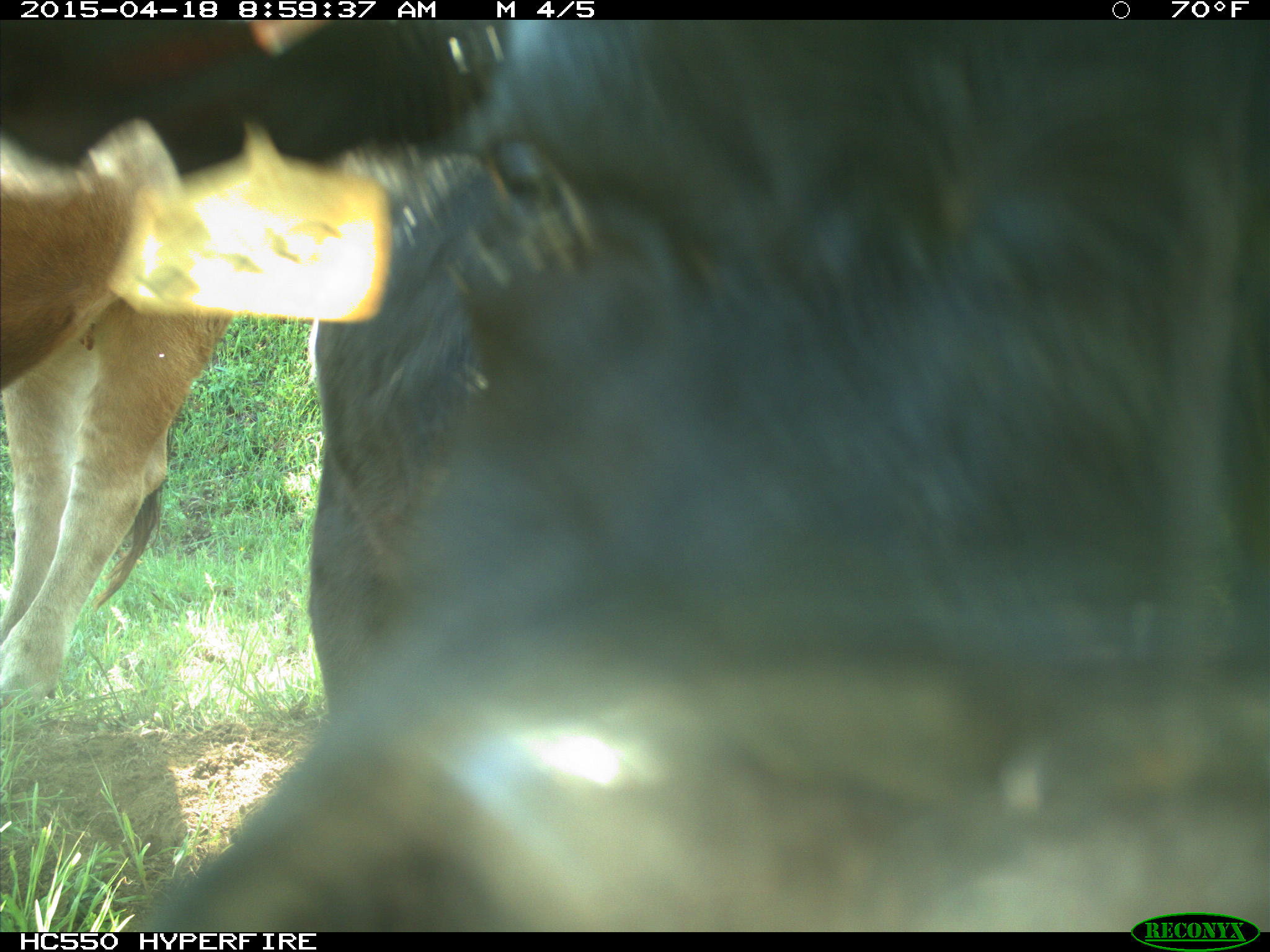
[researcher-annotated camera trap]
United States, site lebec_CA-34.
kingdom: Animalia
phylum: Chordata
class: Mammalia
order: Artiodactyla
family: Bovidae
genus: Bos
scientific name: Bos taurus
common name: domestic cow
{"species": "Bos taurus (domestic cow)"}